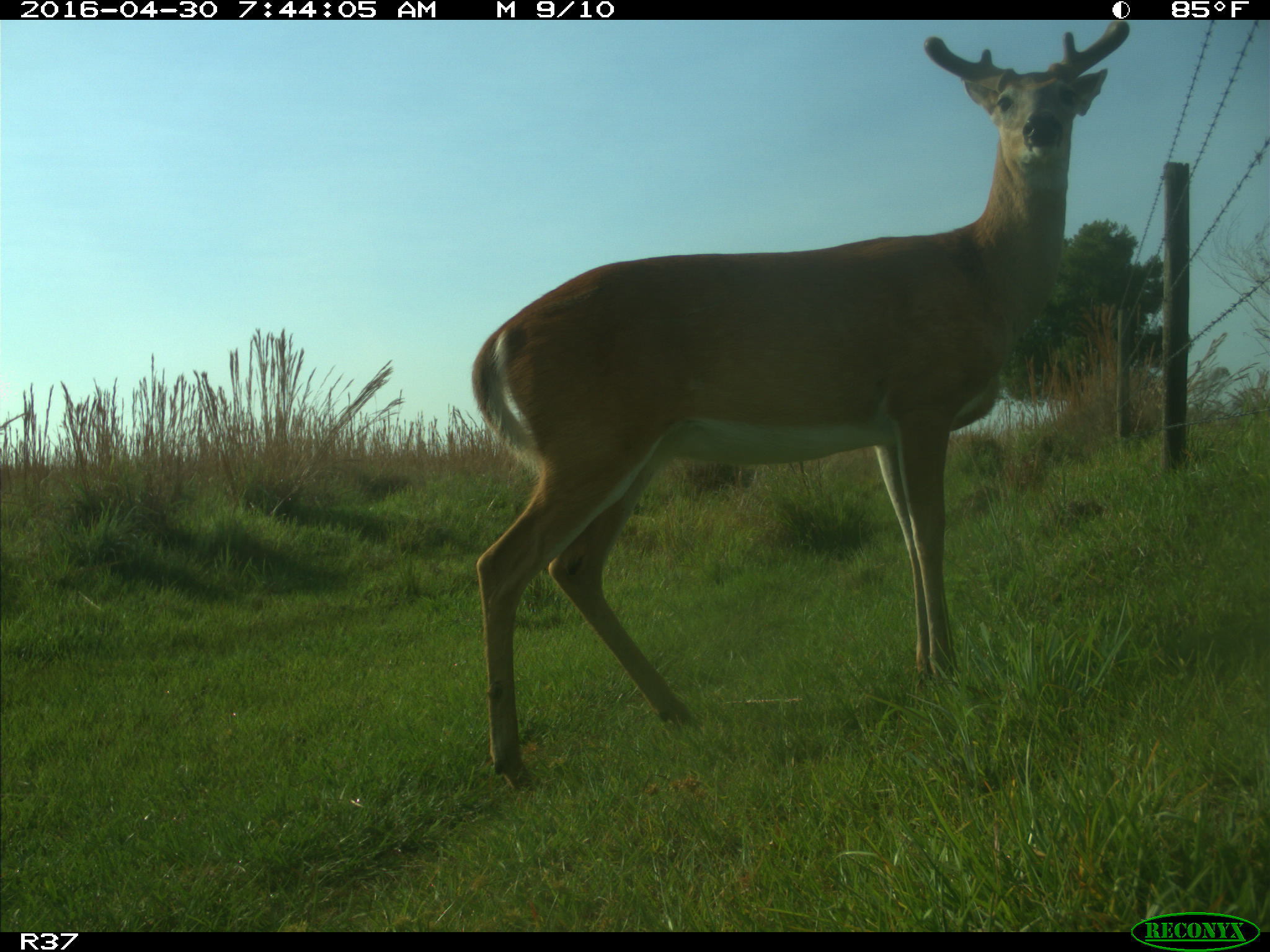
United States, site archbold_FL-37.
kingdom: Animalia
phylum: Chordata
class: Mammalia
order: Artiodactyla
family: Cervidae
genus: Odocoileus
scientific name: Odocoileus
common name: deer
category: unidentified deer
Unidentified deer (deer) (Odocoileus).